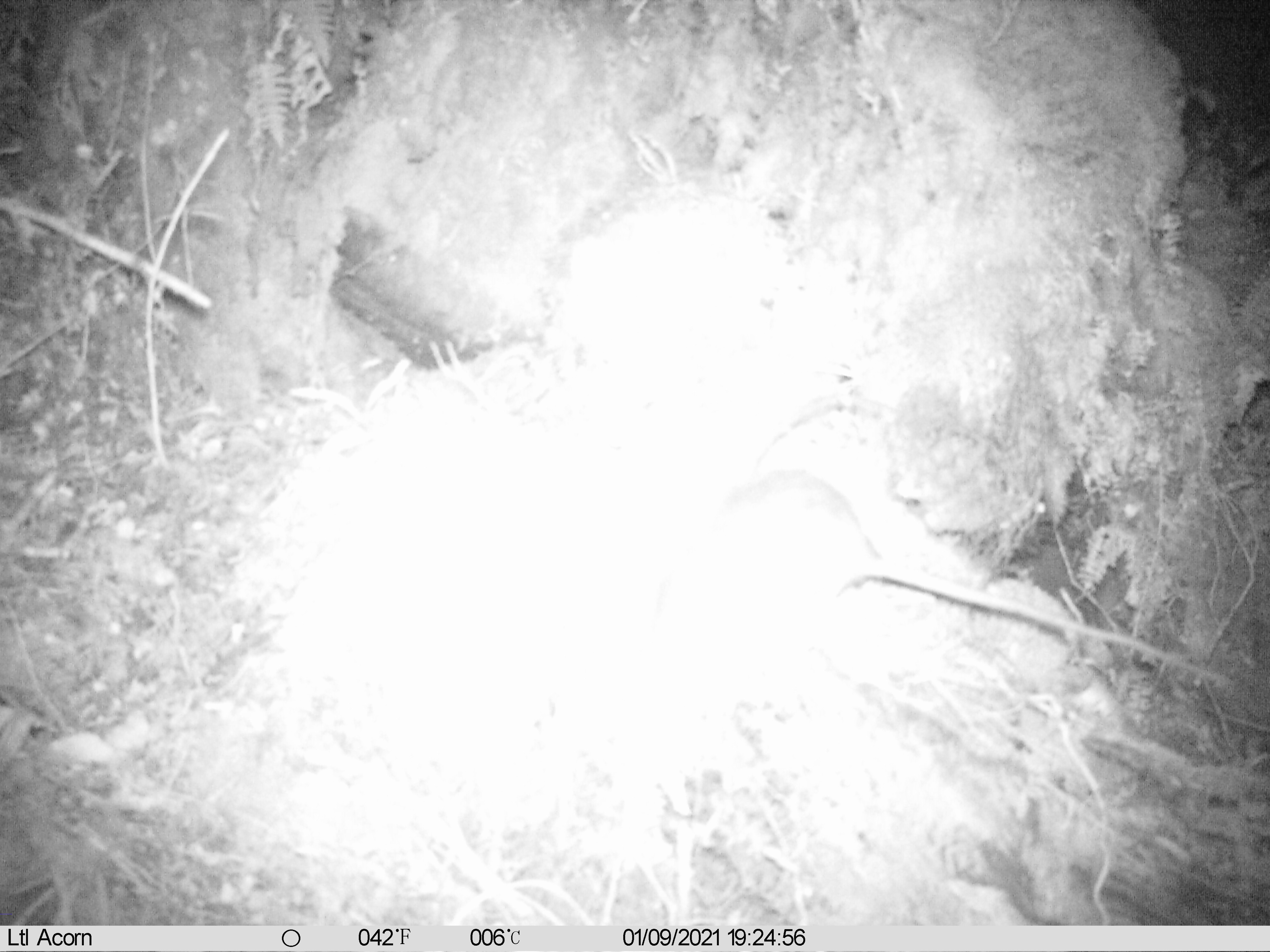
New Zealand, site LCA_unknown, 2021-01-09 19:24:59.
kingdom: Animalia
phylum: Chordata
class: Mammalia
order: Rodentia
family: Muridae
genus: Rattus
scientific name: Rattus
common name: rat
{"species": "rat (Rattus)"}